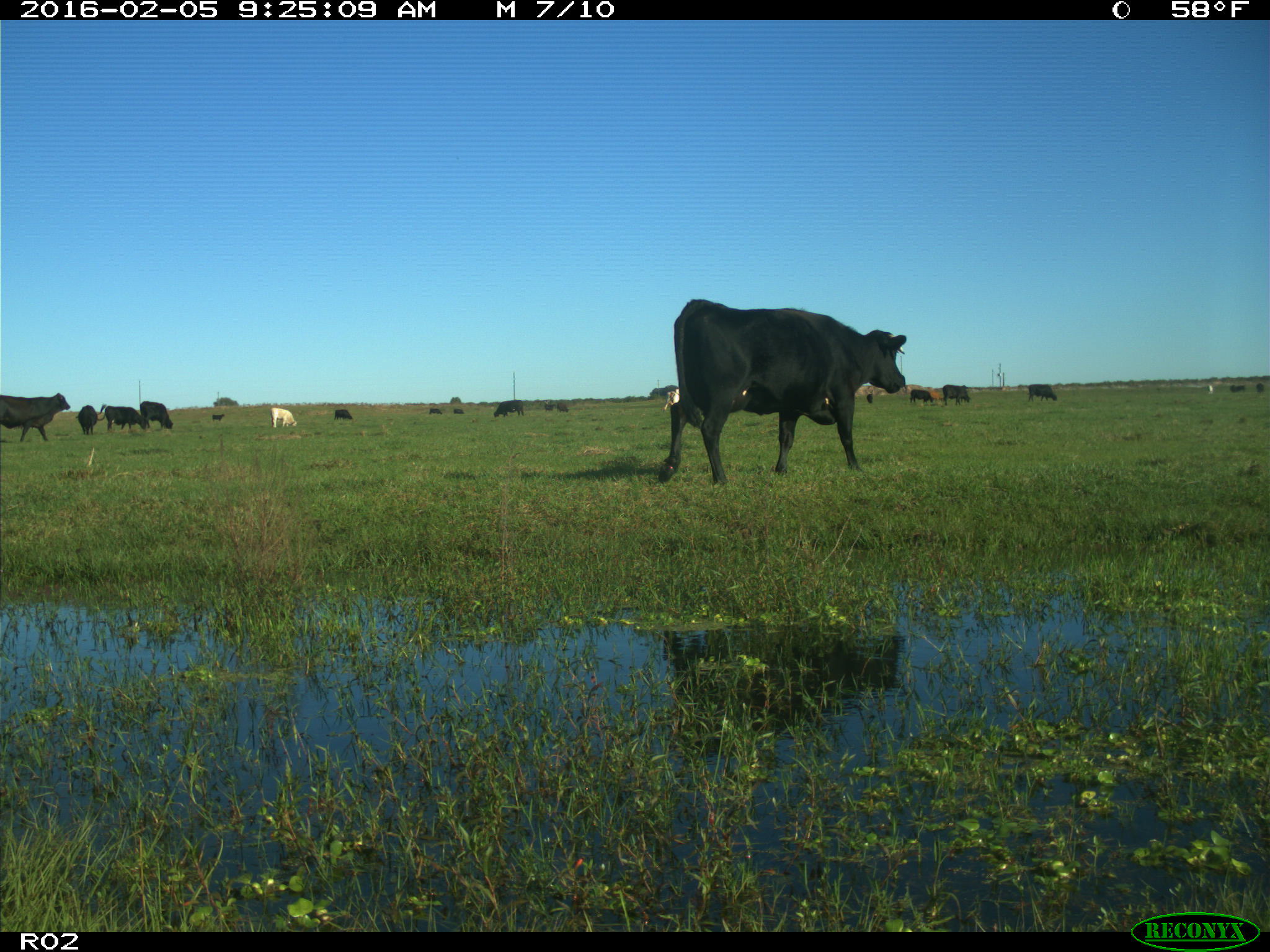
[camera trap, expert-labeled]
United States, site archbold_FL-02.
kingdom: Animalia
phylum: Chordata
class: Mammalia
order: Artiodactyla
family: Bovidae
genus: Bos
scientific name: Bos taurus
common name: domestic cow